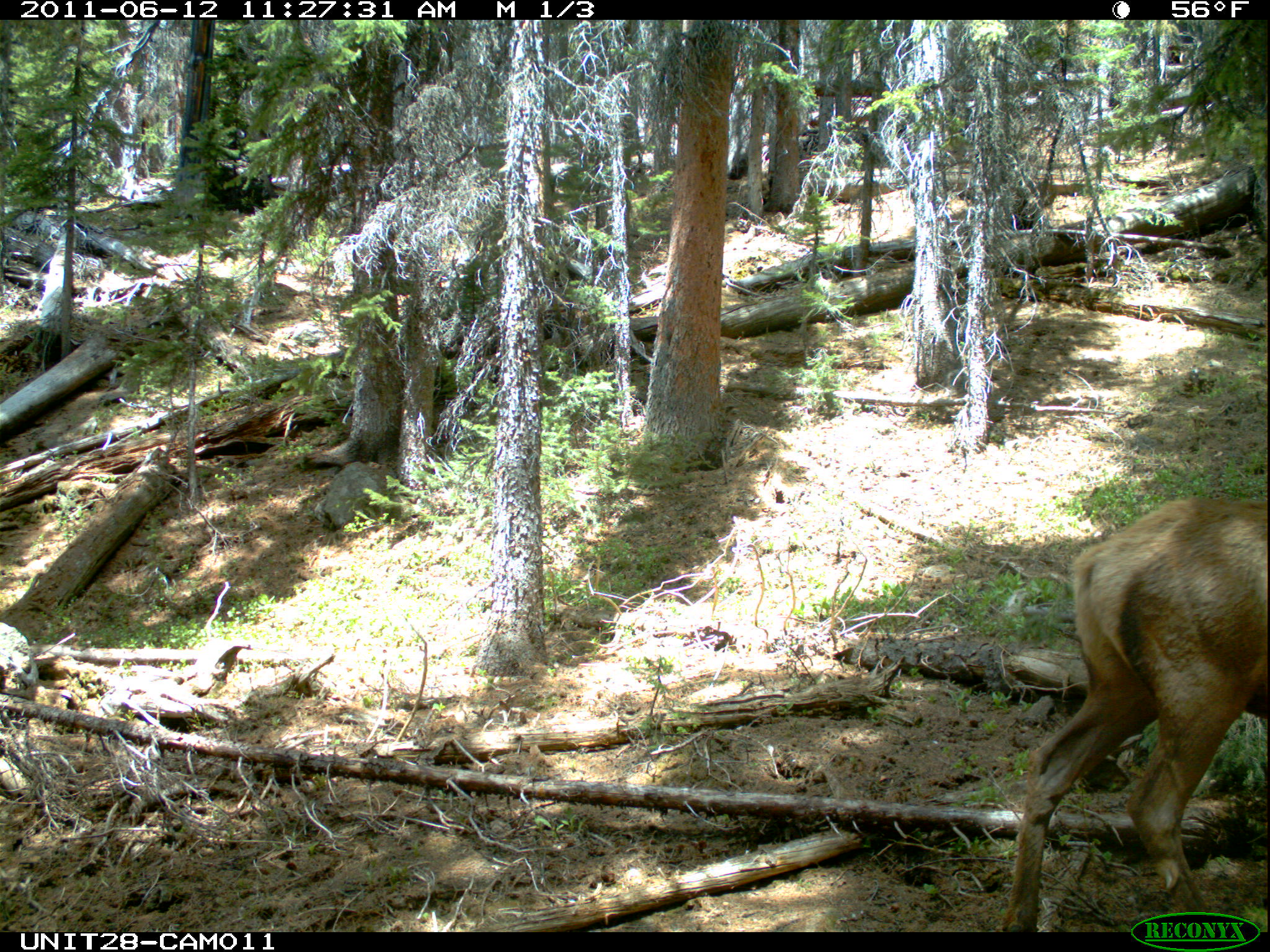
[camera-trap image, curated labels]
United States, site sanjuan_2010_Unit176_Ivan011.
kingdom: Animalia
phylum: Chordata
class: Mammalia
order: Artiodactyla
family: Cervidae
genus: Cervus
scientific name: Cervus elaphus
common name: red deer